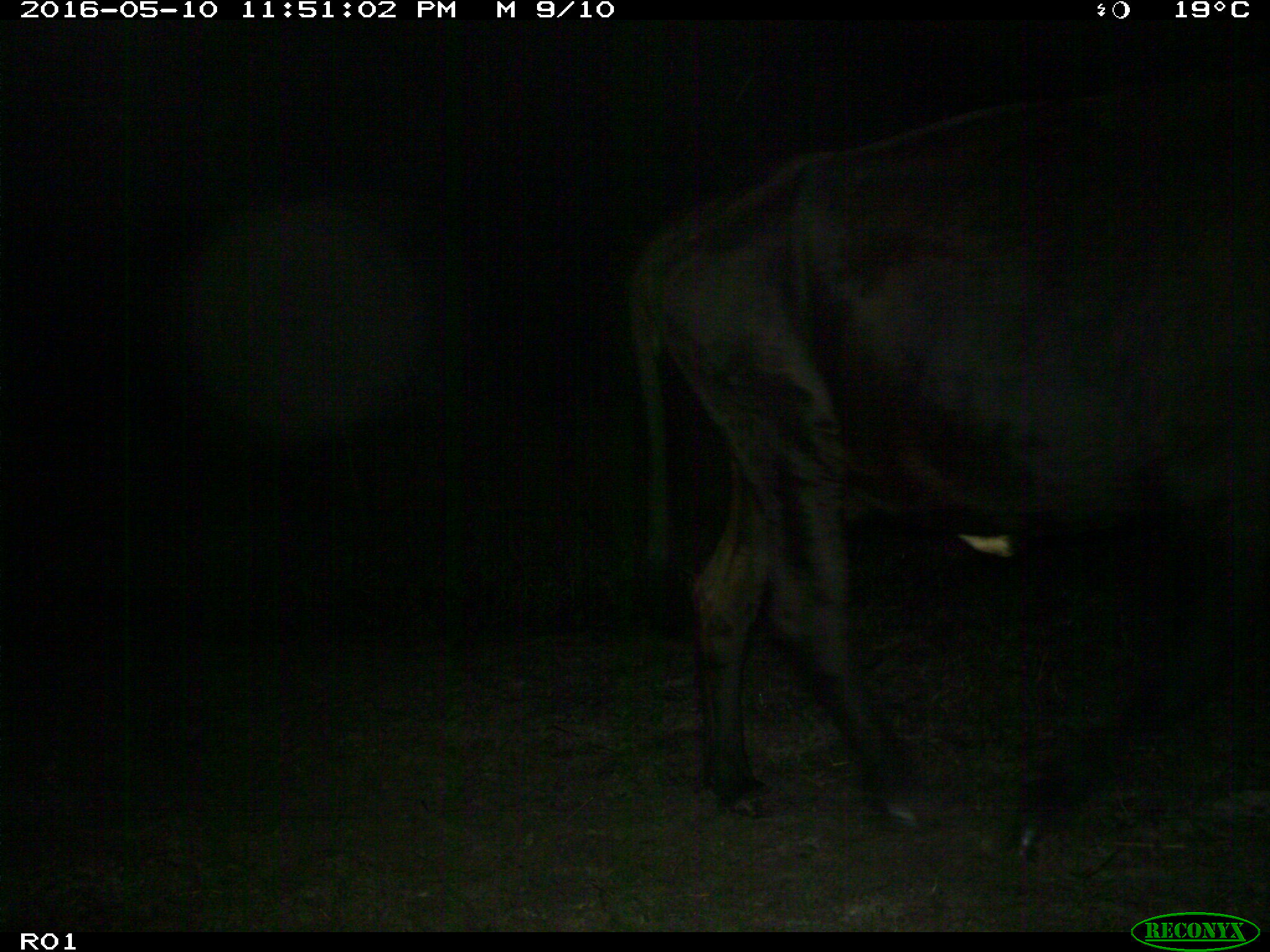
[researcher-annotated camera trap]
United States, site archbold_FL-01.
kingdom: Animalia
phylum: Chordata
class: Mammalia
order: Artiodactyla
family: Bovidae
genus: Bos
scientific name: Bos taurus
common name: domestic cow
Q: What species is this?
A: Bos taurus (domestic cow).